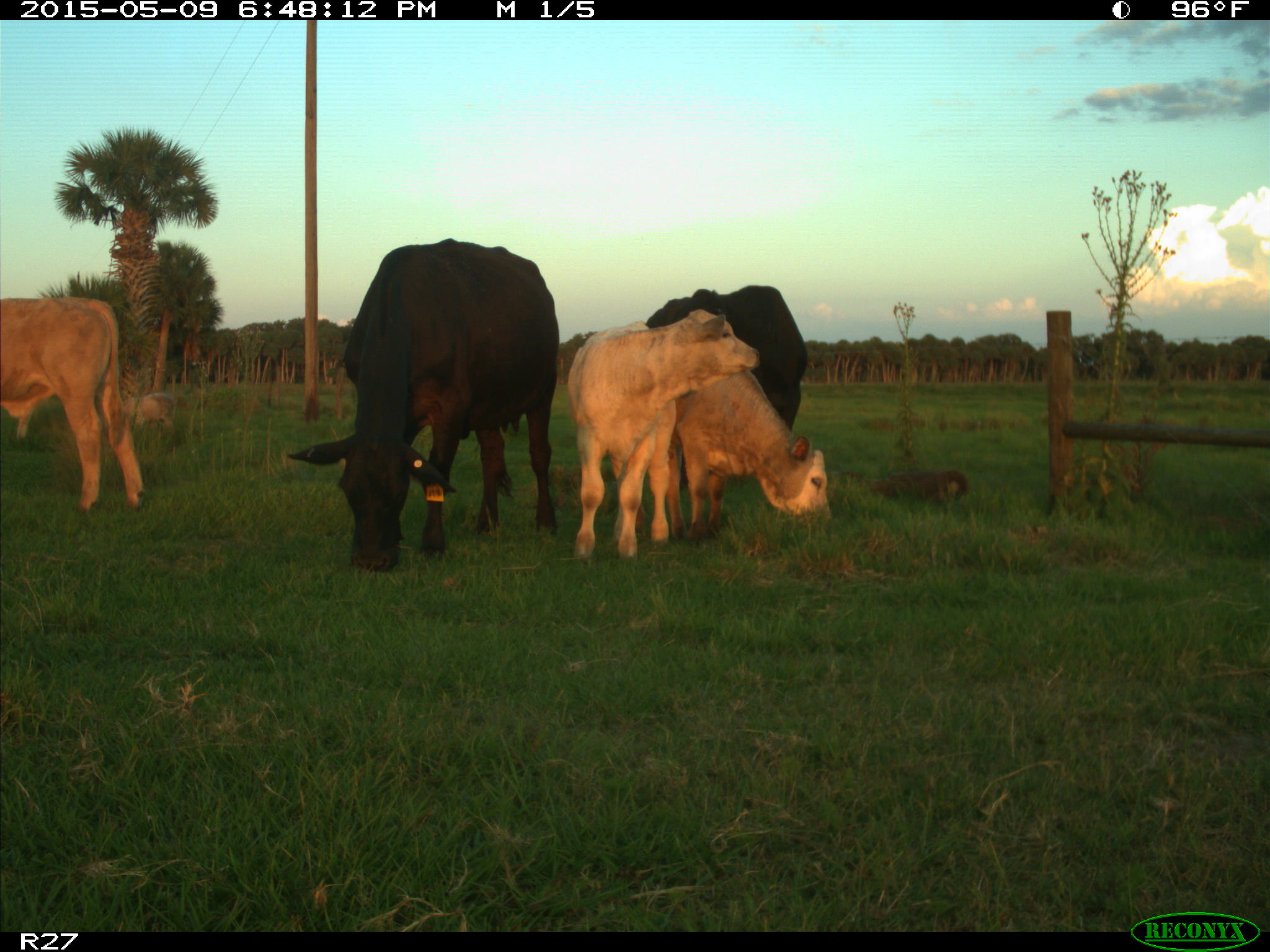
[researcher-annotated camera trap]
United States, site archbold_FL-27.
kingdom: Animalia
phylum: Chordata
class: Mammalia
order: Artiodactyla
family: Bovidae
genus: Bos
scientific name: Bos taurus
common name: domestic cow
Bos taurus (domestic cow).